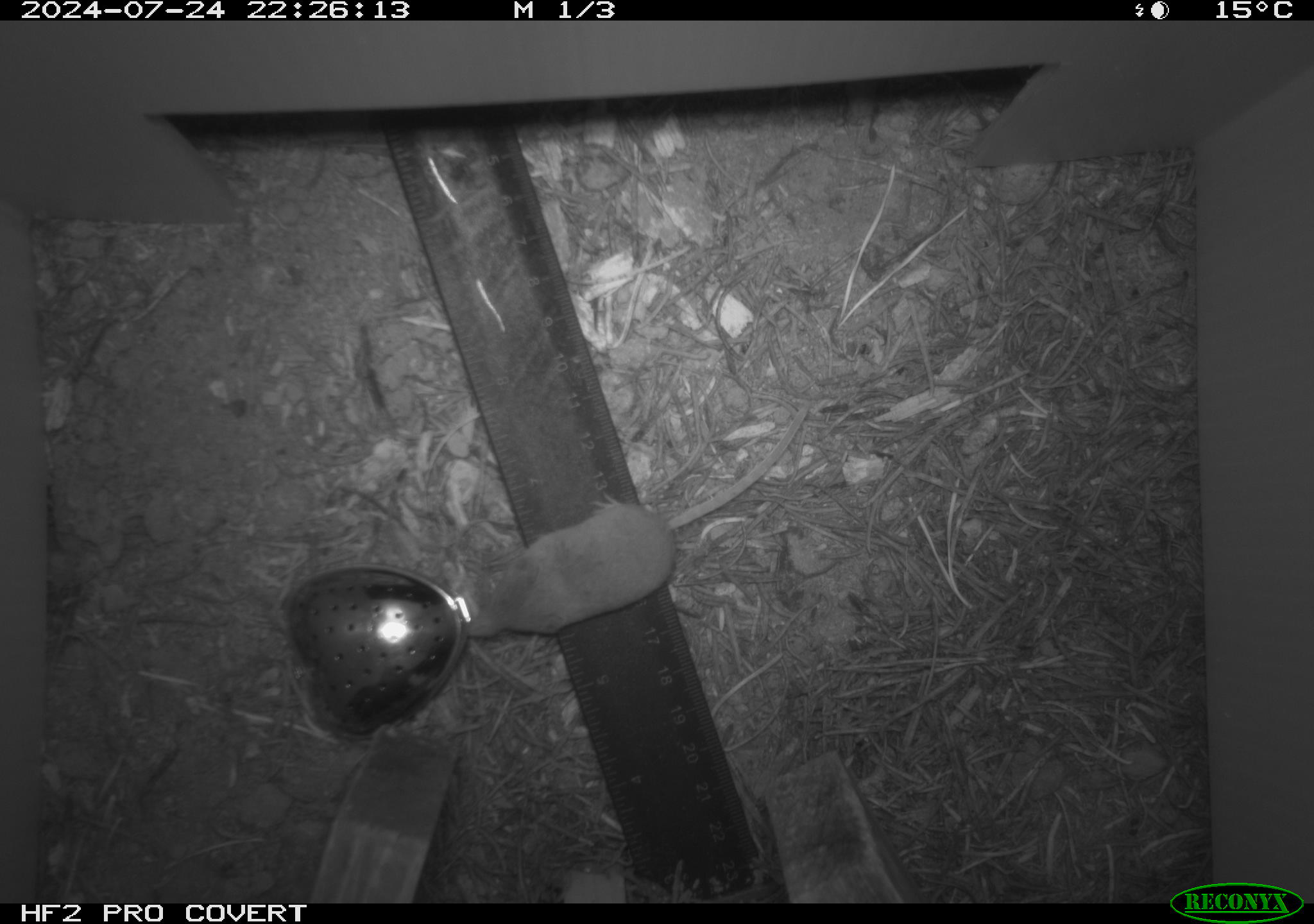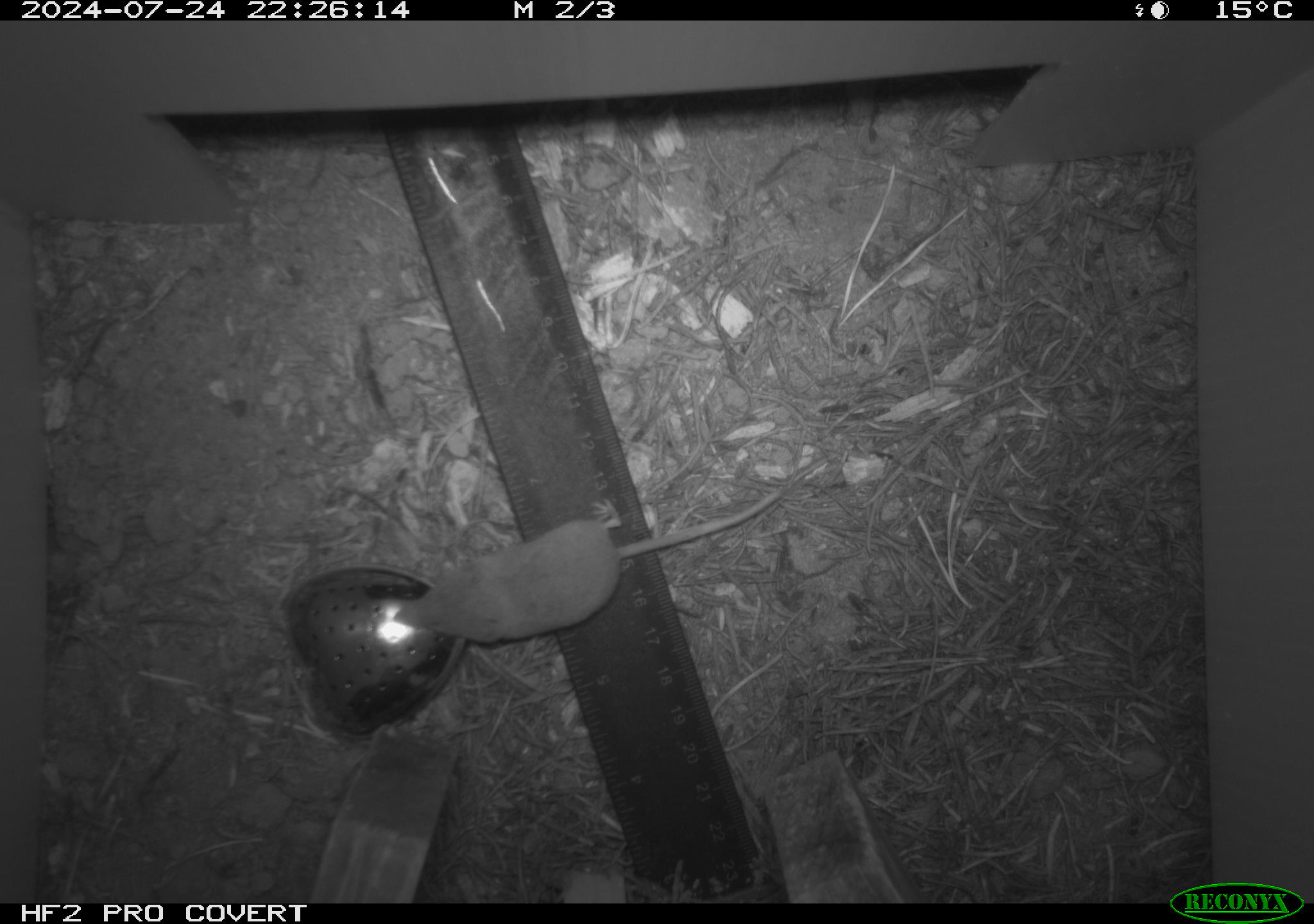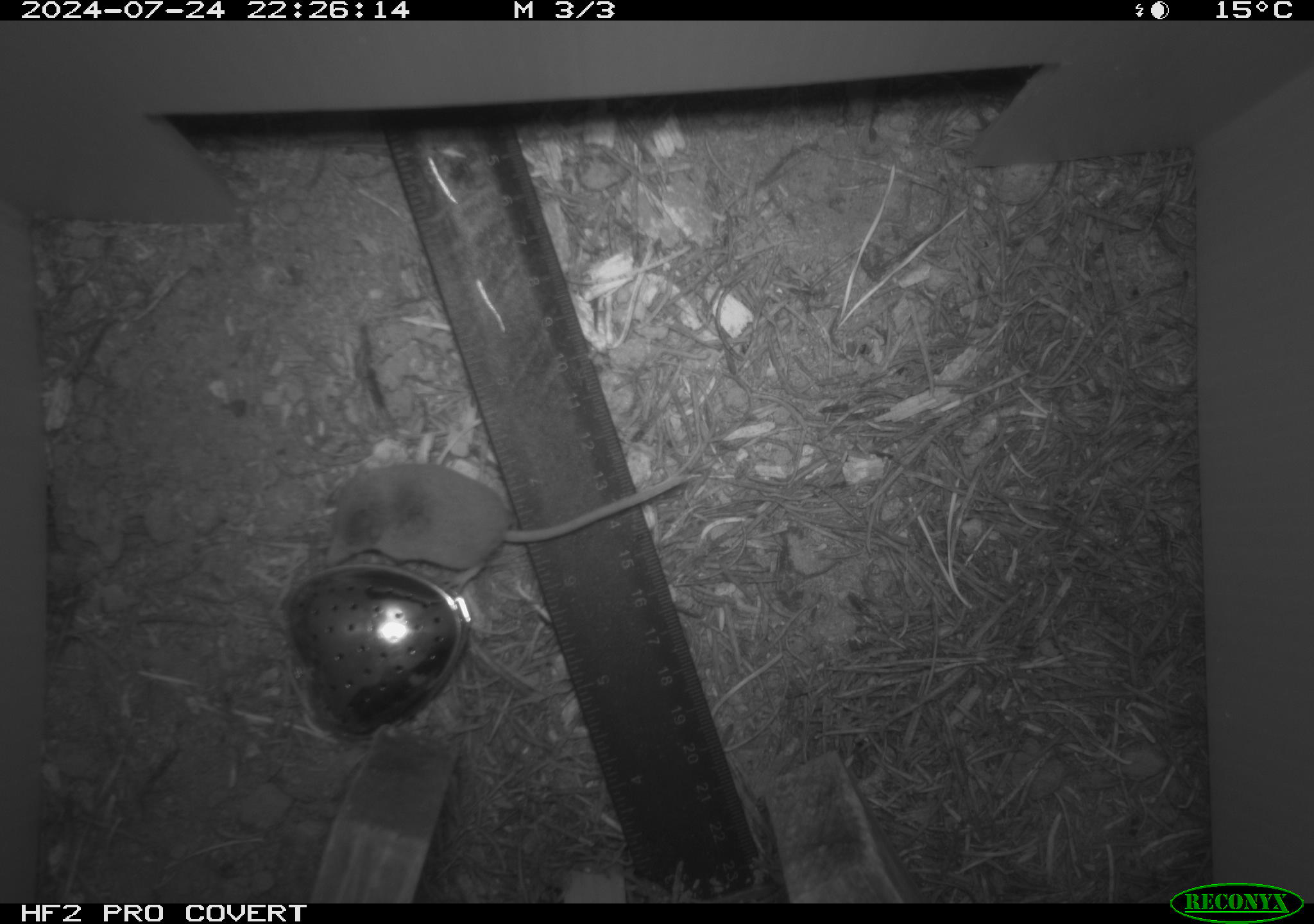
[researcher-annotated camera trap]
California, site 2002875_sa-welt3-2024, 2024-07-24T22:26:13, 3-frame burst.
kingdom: Animalia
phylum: Chordata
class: Mammalia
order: Eulipotyphla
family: Soricidae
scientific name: Soricidae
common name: shrews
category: soricidae family